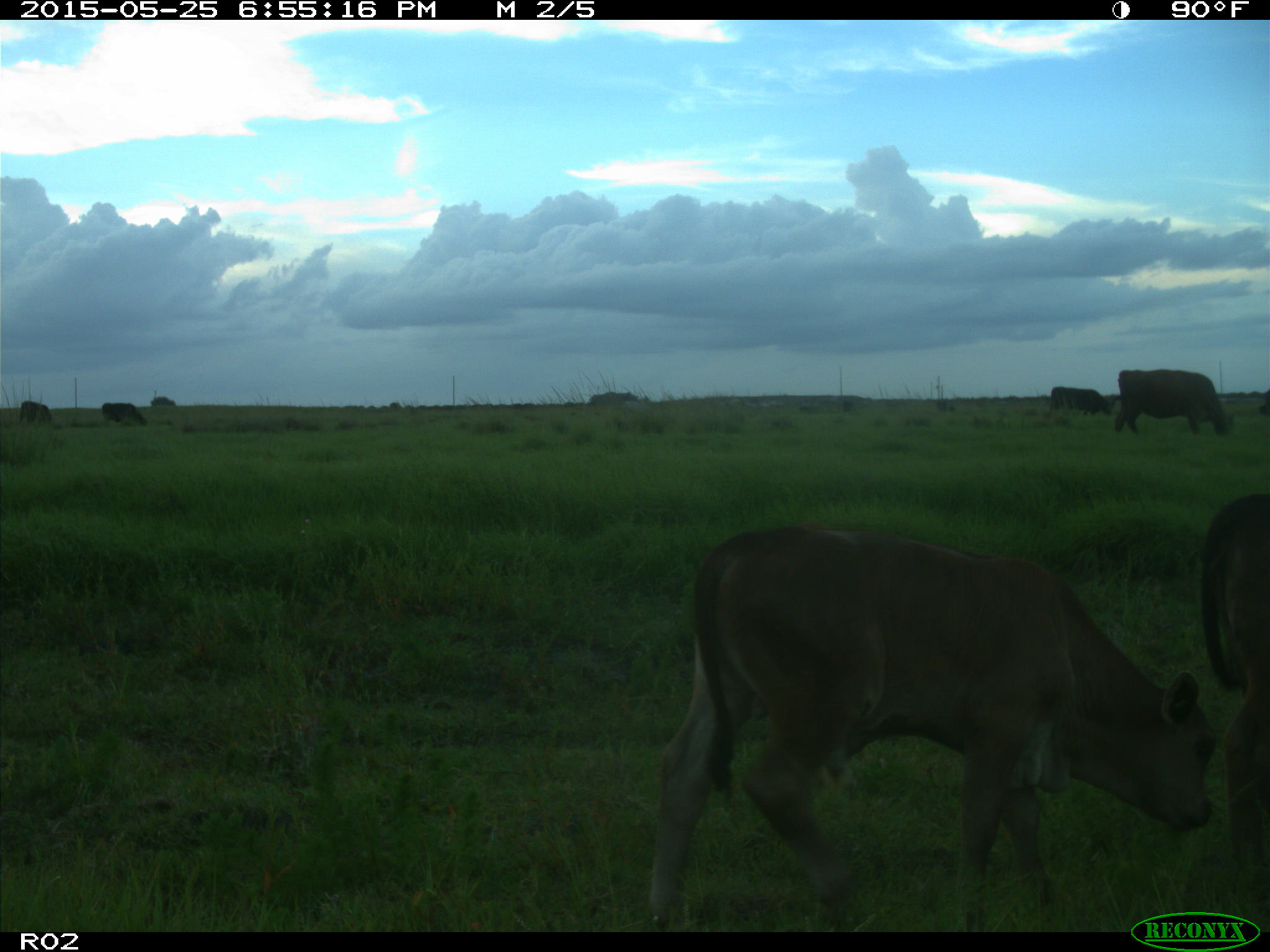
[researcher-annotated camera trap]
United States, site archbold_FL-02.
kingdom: Animalia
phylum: Chordata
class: Mammalia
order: Artiodactyla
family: Bovidae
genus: Bos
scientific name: Bos taurus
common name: domestic cow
Bos taurus (domestic cow).